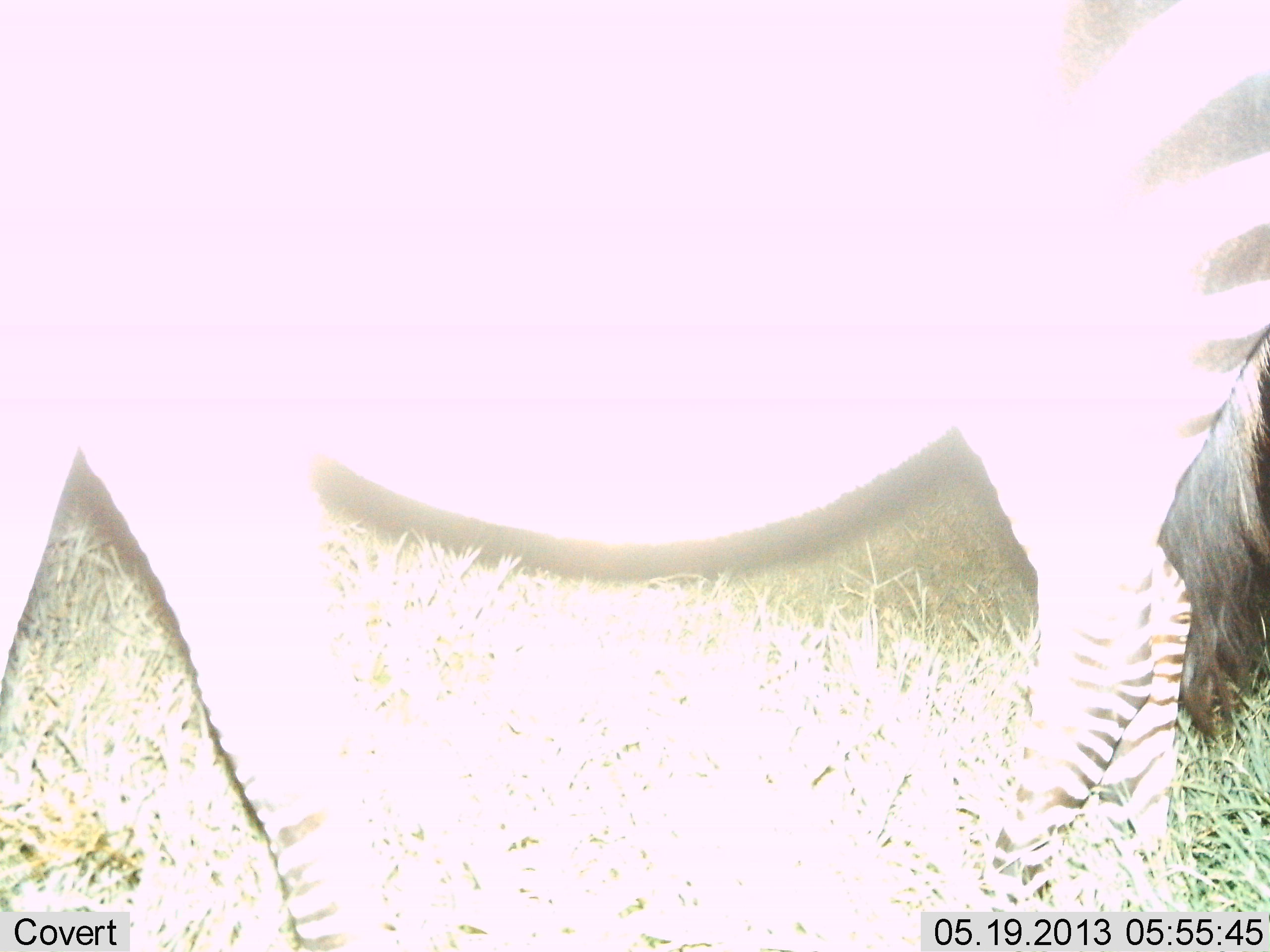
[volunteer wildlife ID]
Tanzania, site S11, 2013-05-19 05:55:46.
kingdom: Animalia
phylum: Chordata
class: Mammalia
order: Perissodactyla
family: Equidae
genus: Equus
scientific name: Equus quagga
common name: plains zebra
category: zebra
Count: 1.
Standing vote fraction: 50%.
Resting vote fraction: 0%.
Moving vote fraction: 60%.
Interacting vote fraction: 0%.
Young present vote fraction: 0%.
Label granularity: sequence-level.